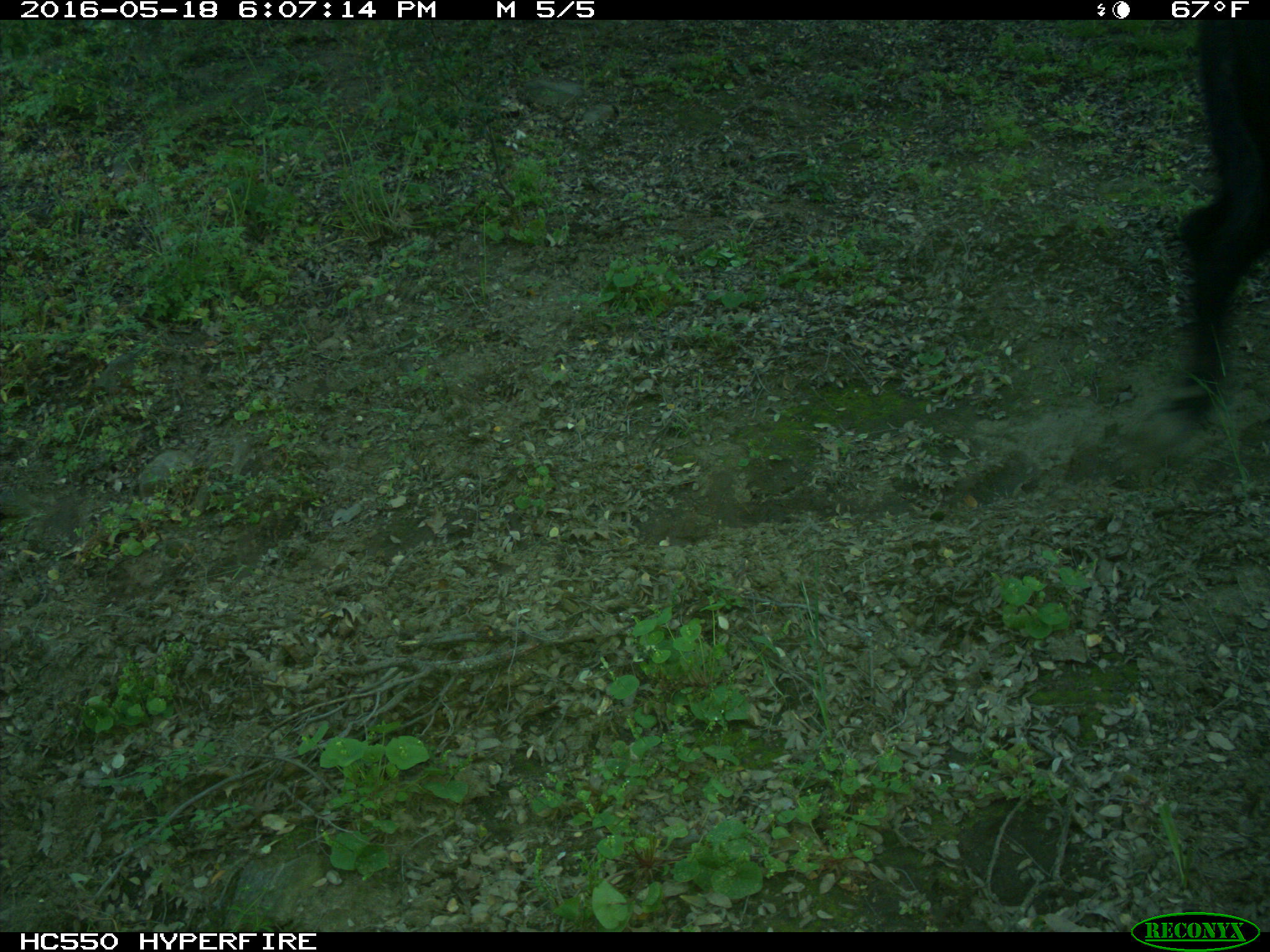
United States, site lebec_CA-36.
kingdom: Animalia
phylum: Chordata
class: Mammalia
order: Artiodactyla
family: Bovidae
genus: Bos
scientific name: Bos taurus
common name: domestic cow